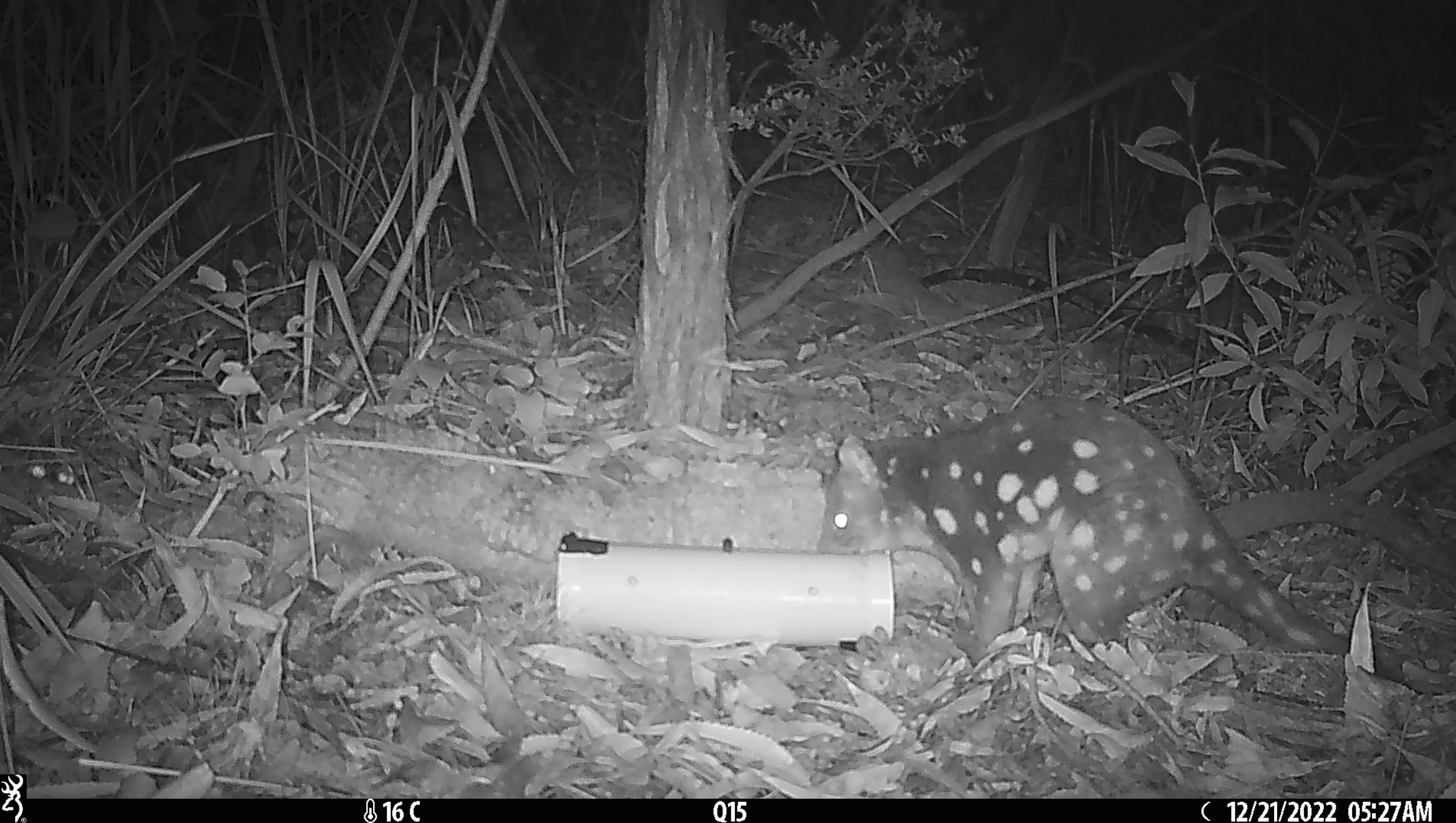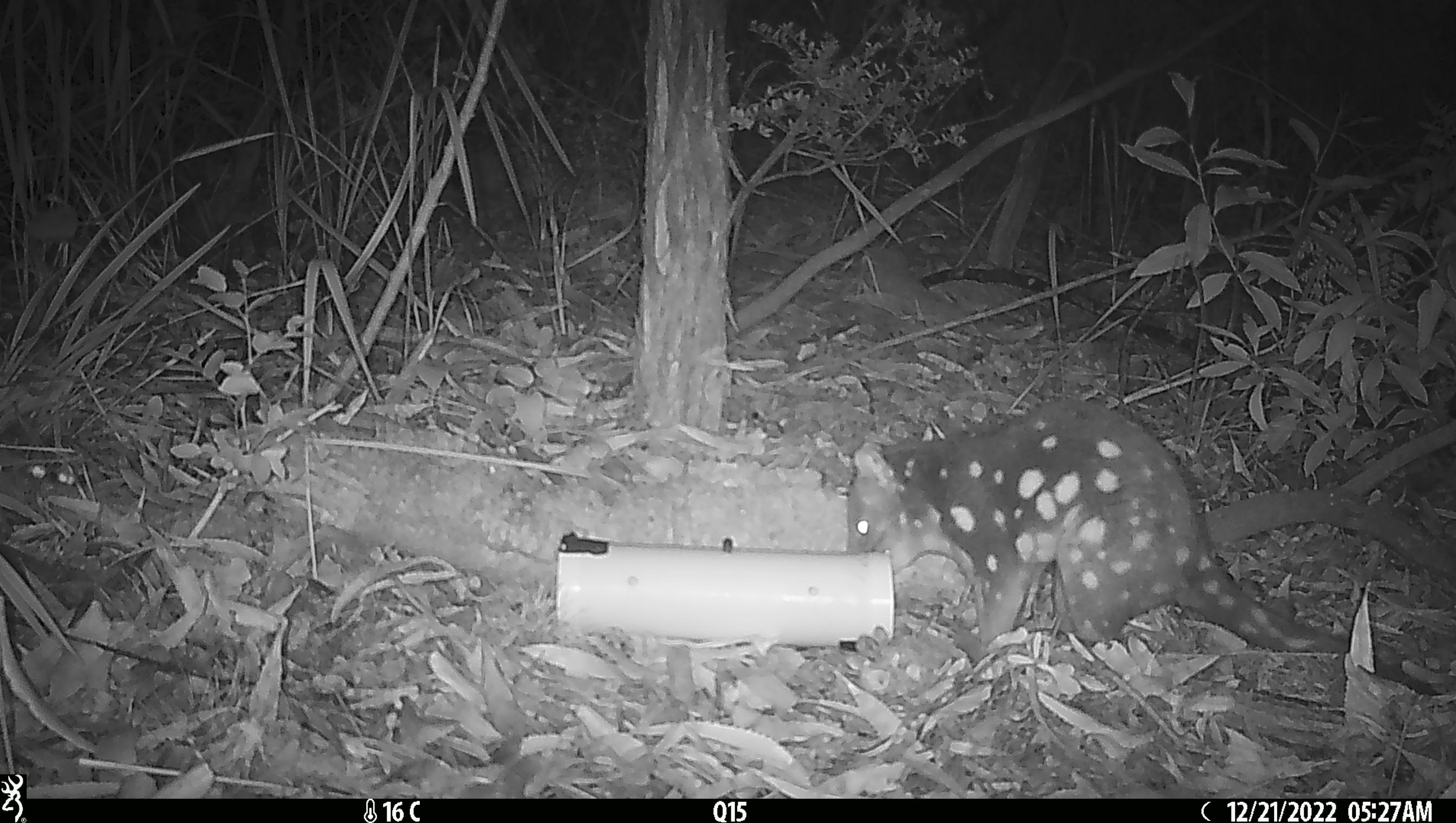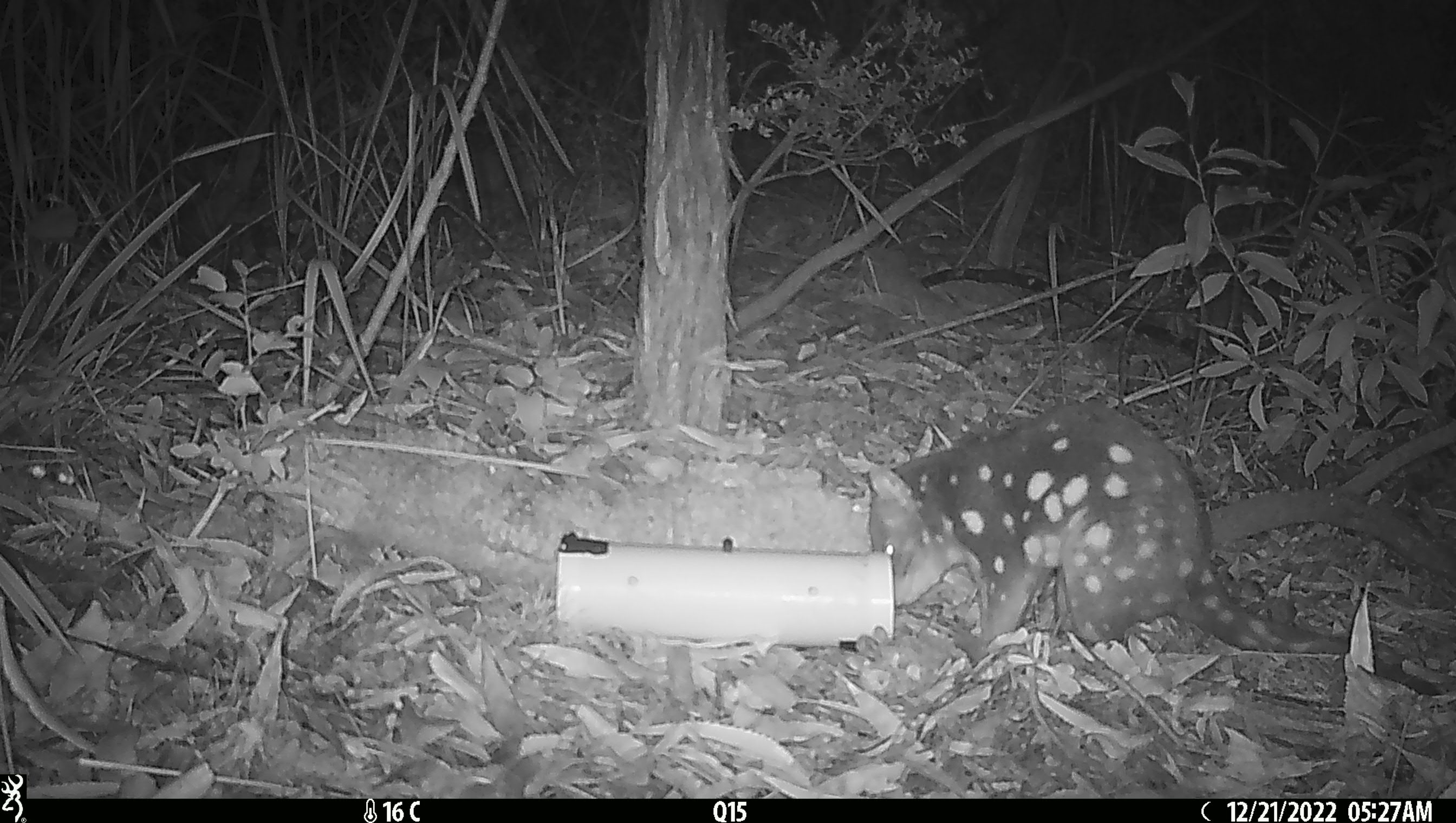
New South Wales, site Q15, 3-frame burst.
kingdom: Animalia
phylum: Chordata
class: Mammalia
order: Dasyuromorphia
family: Dasyuridae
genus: Dasyurus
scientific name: Dasyurus maculatus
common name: spotted-tailed quoll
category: quoll